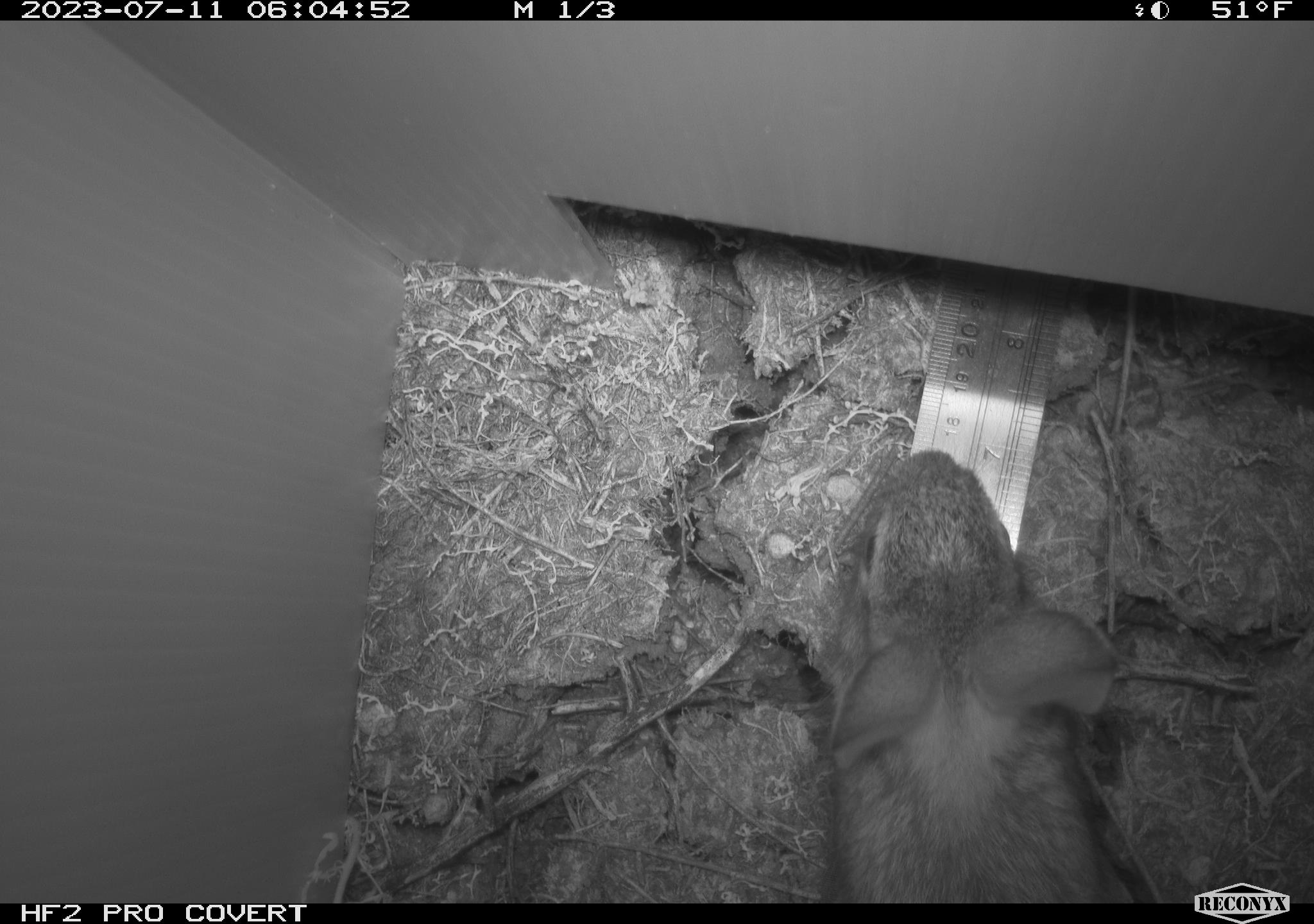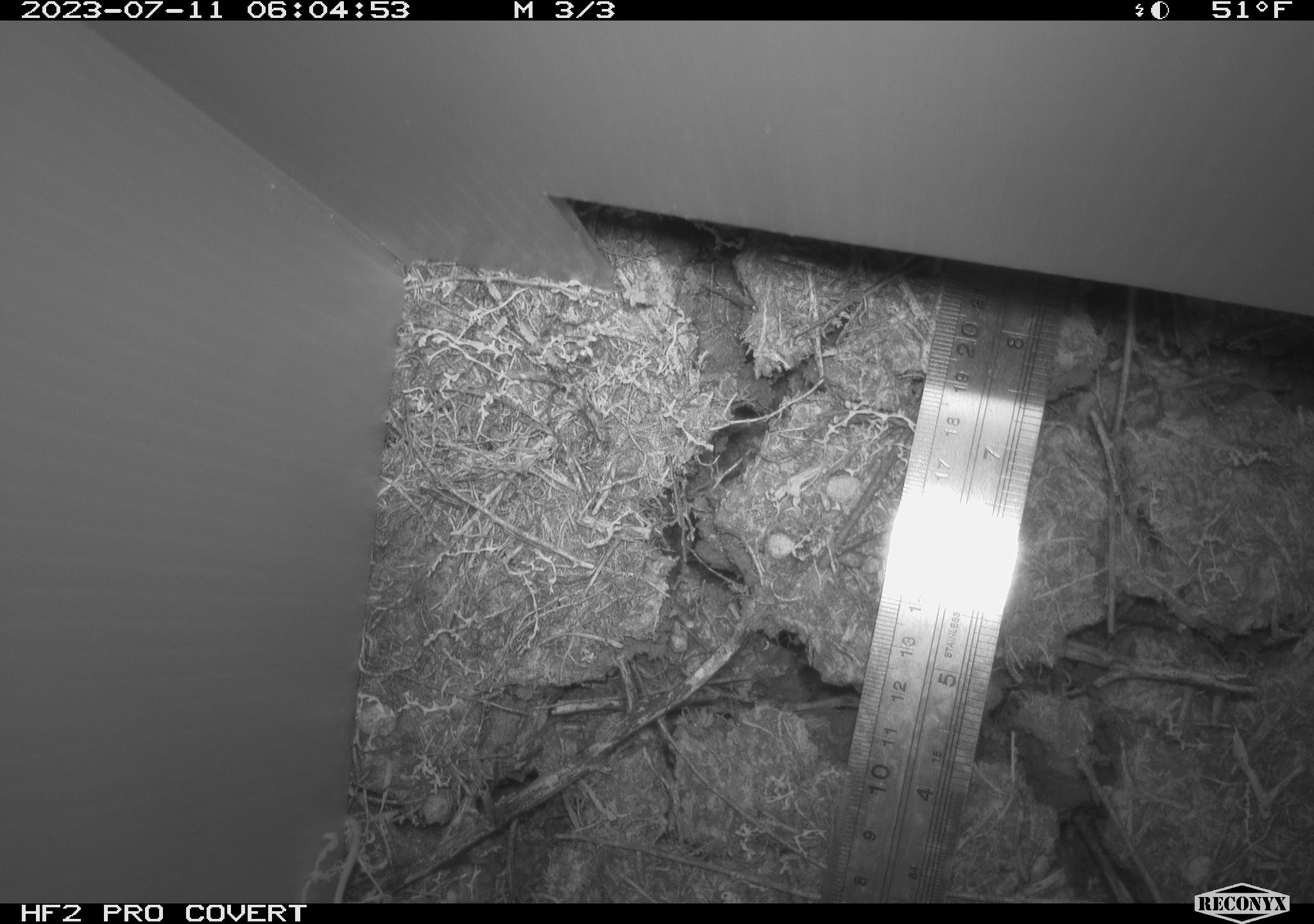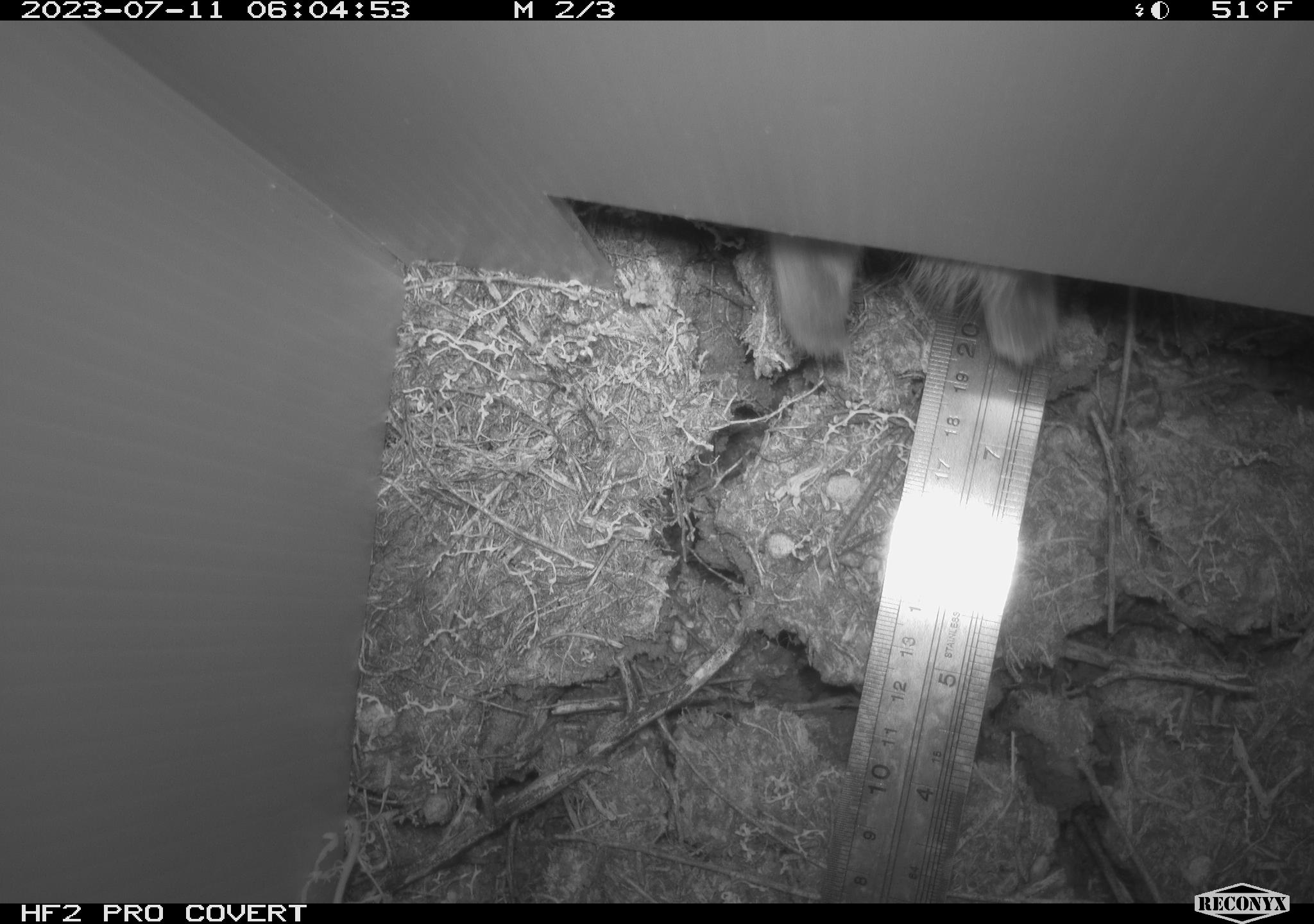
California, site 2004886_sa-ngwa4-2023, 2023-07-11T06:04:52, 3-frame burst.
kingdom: Animalia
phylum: Chordata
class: Mammalia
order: Lagomorpha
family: Leporidae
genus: Sylvilagus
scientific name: Sylvilagus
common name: cottontail rabbits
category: sylvilagus species